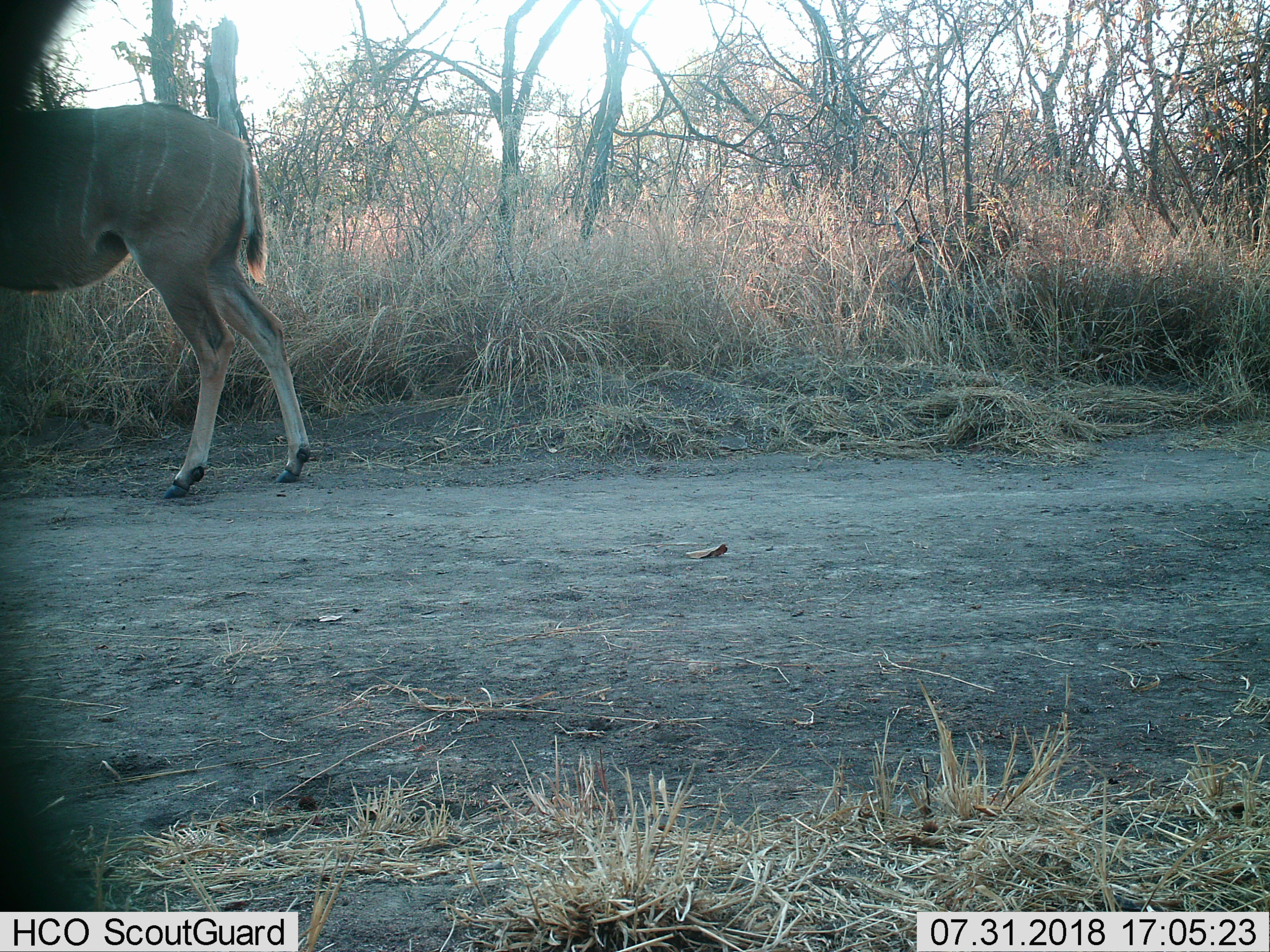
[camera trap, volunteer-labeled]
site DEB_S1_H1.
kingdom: Animalia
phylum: Chordata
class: Mammalia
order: Artiodactyla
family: Bovidae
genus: Tragelaphus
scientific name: Tragelaphus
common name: kudu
Kudu (Tragelaphus), count 1. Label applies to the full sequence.